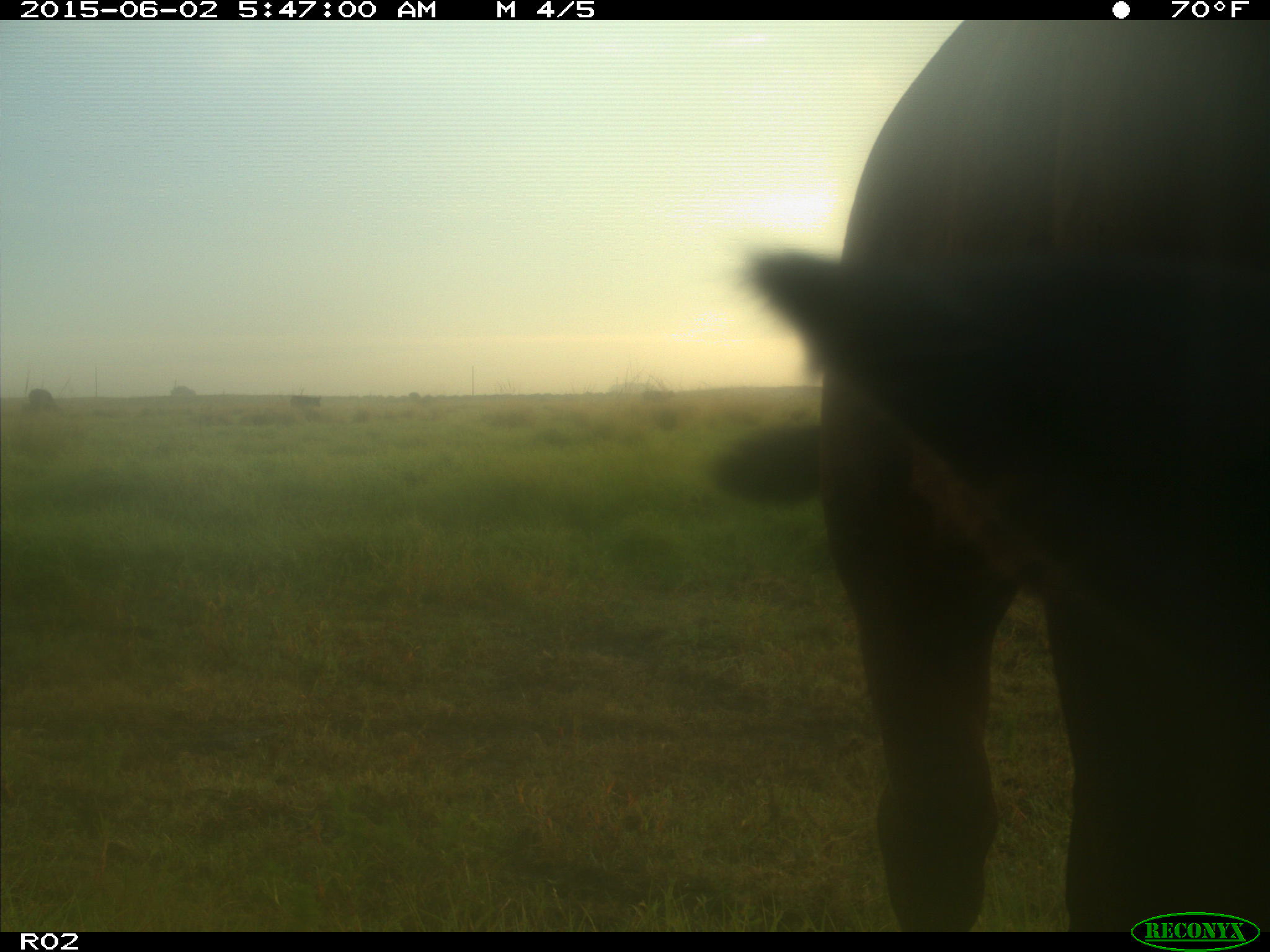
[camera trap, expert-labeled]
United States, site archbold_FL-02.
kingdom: Animalia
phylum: Chordata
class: Mammalia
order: Artiodactyla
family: Bovidae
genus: Bos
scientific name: Bos taurus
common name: domestic cow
Bos taurus (domestic cow).